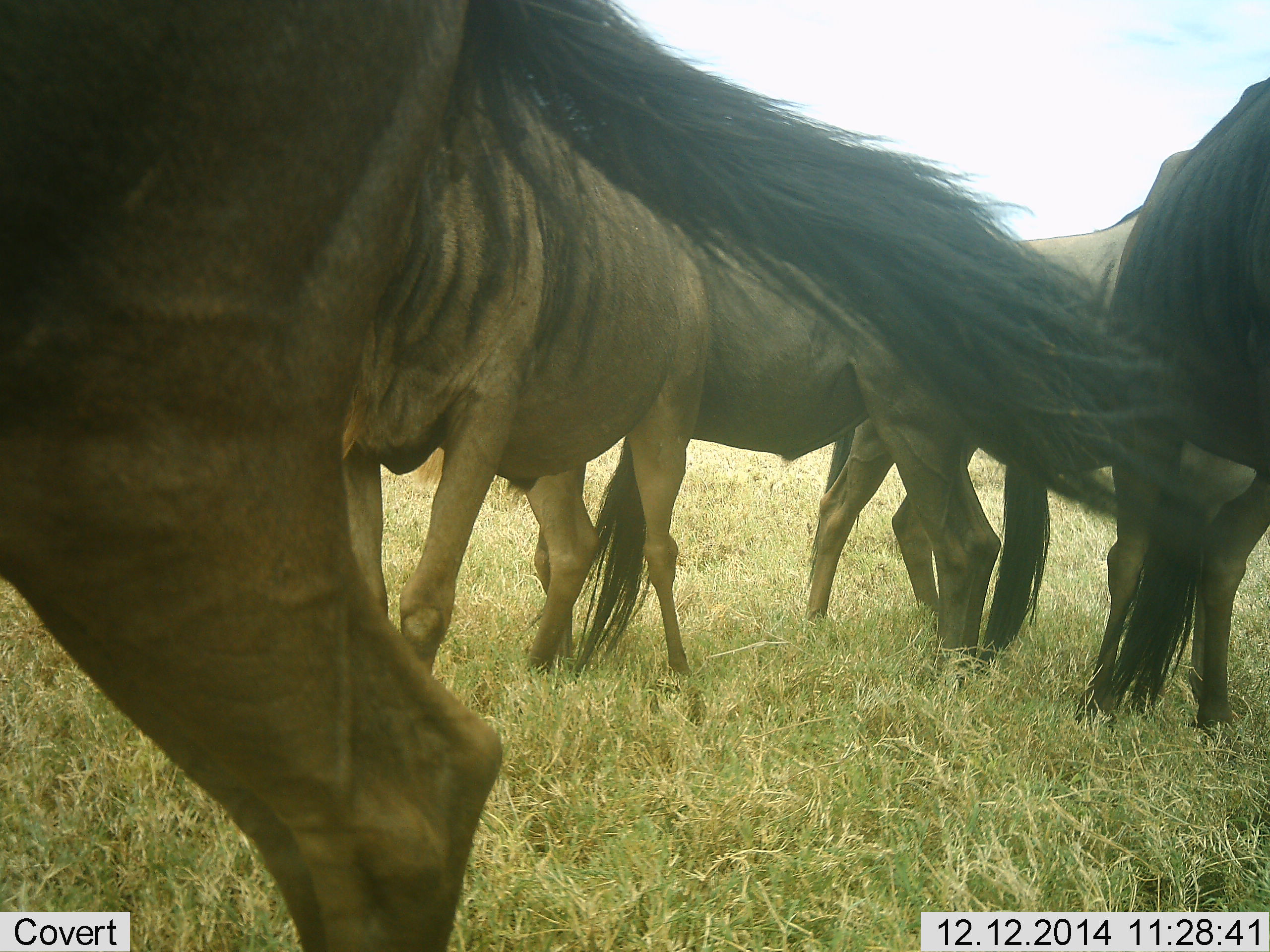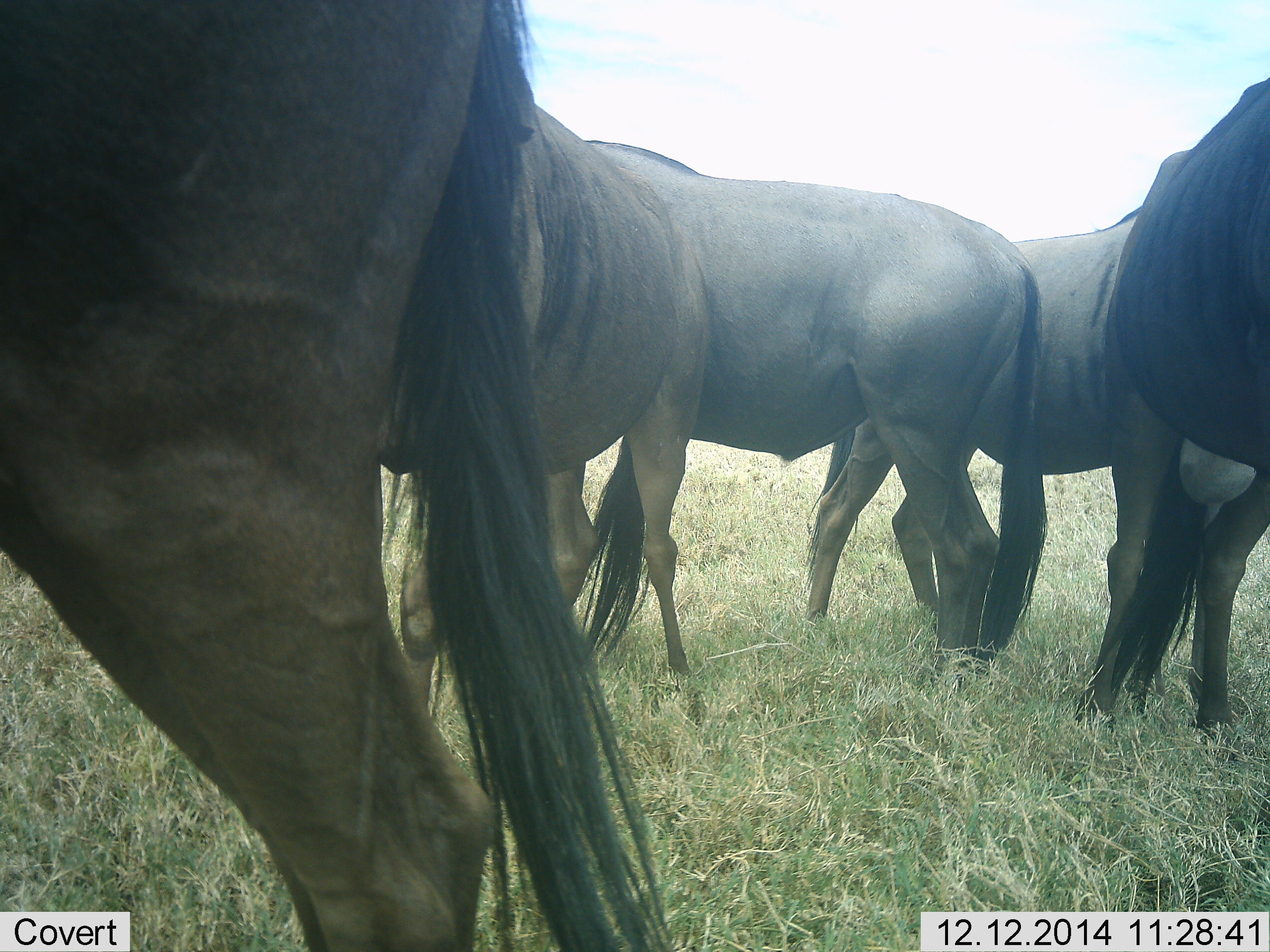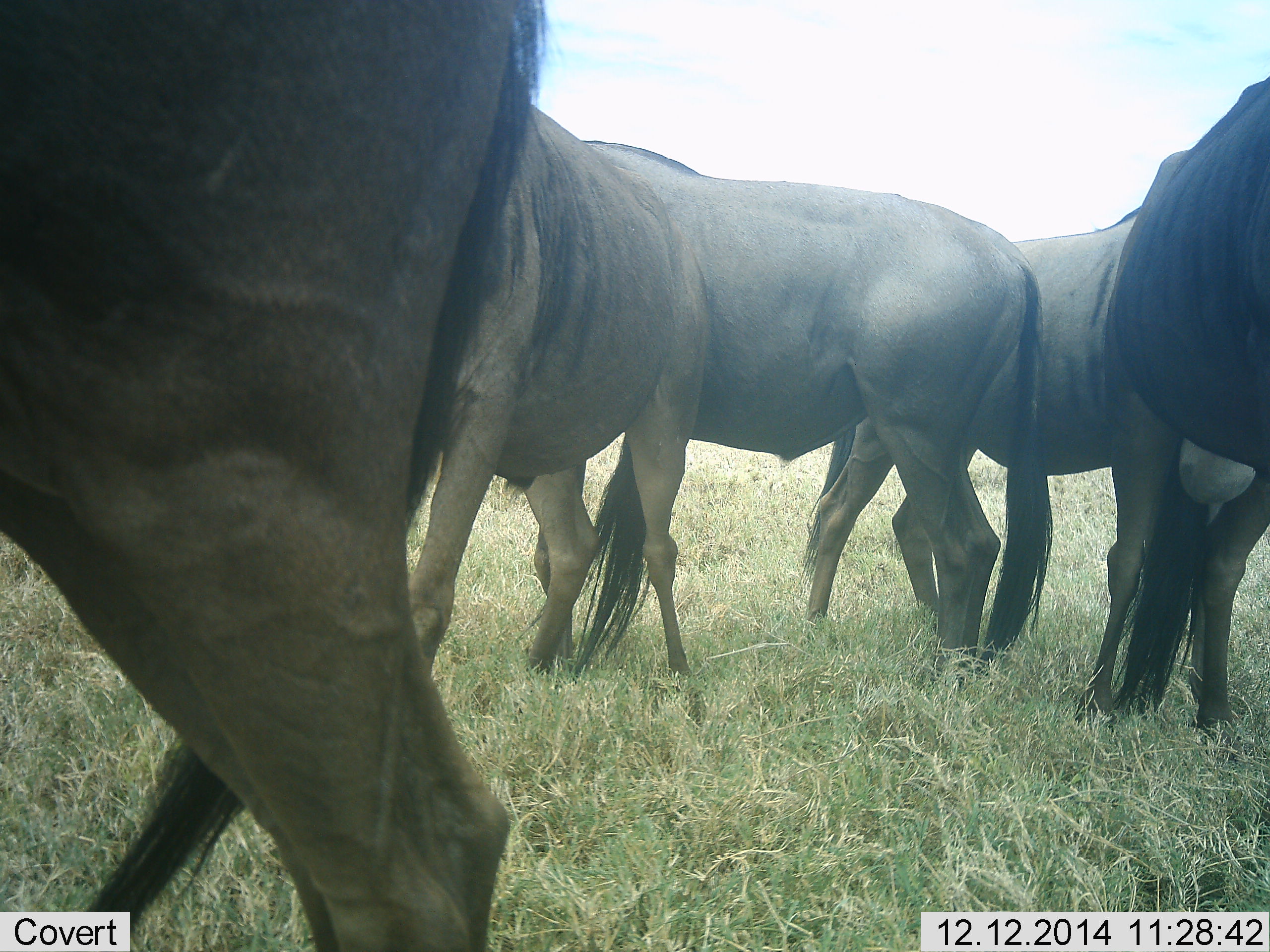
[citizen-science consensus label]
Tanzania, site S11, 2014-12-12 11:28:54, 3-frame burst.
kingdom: Animalia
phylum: Chordata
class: Mammalia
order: Artiodactyla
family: Bovidae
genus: Connochaetes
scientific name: Connochaetes taurinus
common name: blue wildebeest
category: wildebeest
Wildebeest (blue wildebeest) (Connochaetes taurinus), count 5. Behavior (volunteer vote fractions): standing 90%, resting 0%, moving 10%, interacting 0%. Young present (vote fraction): 0%. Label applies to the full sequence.